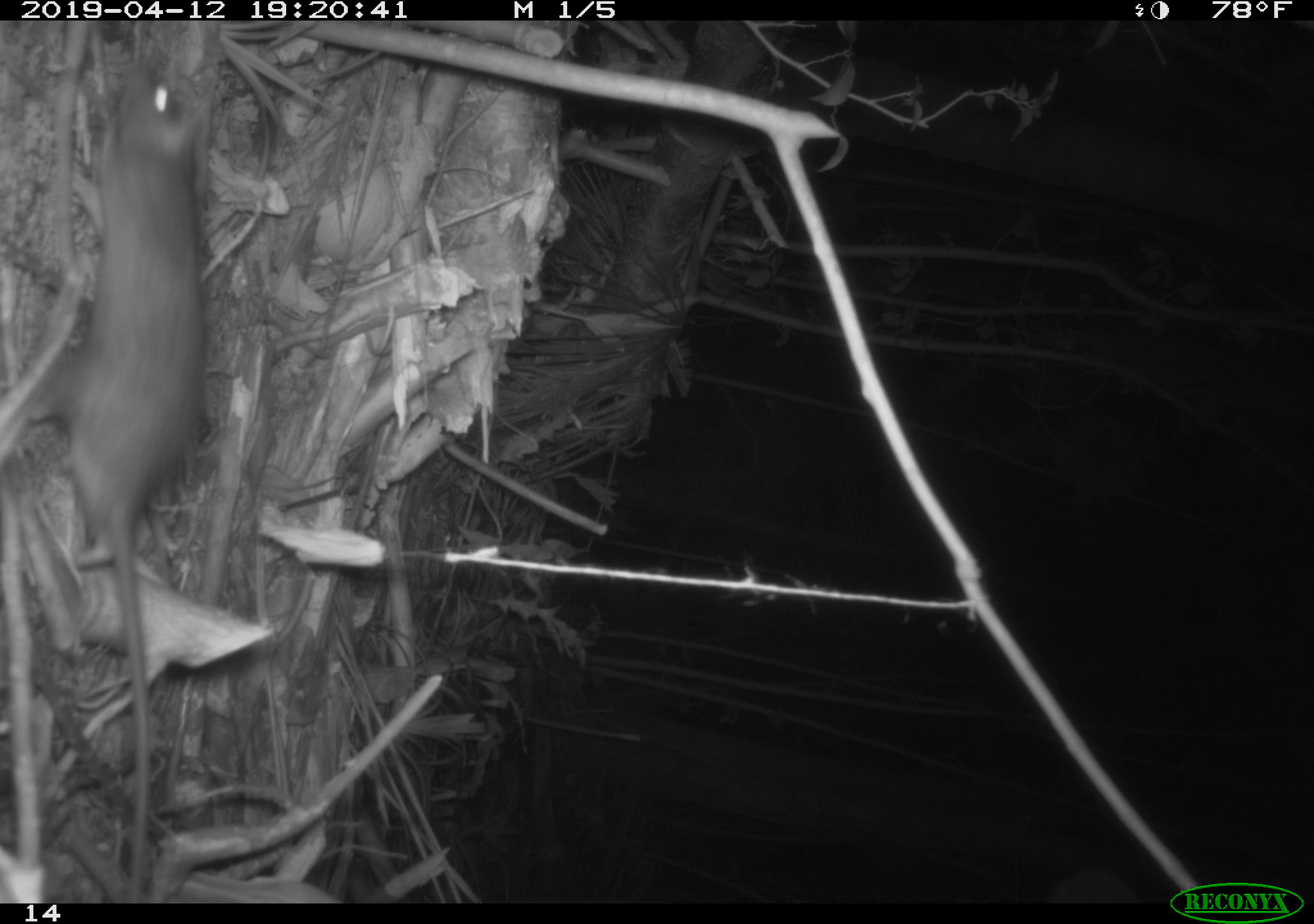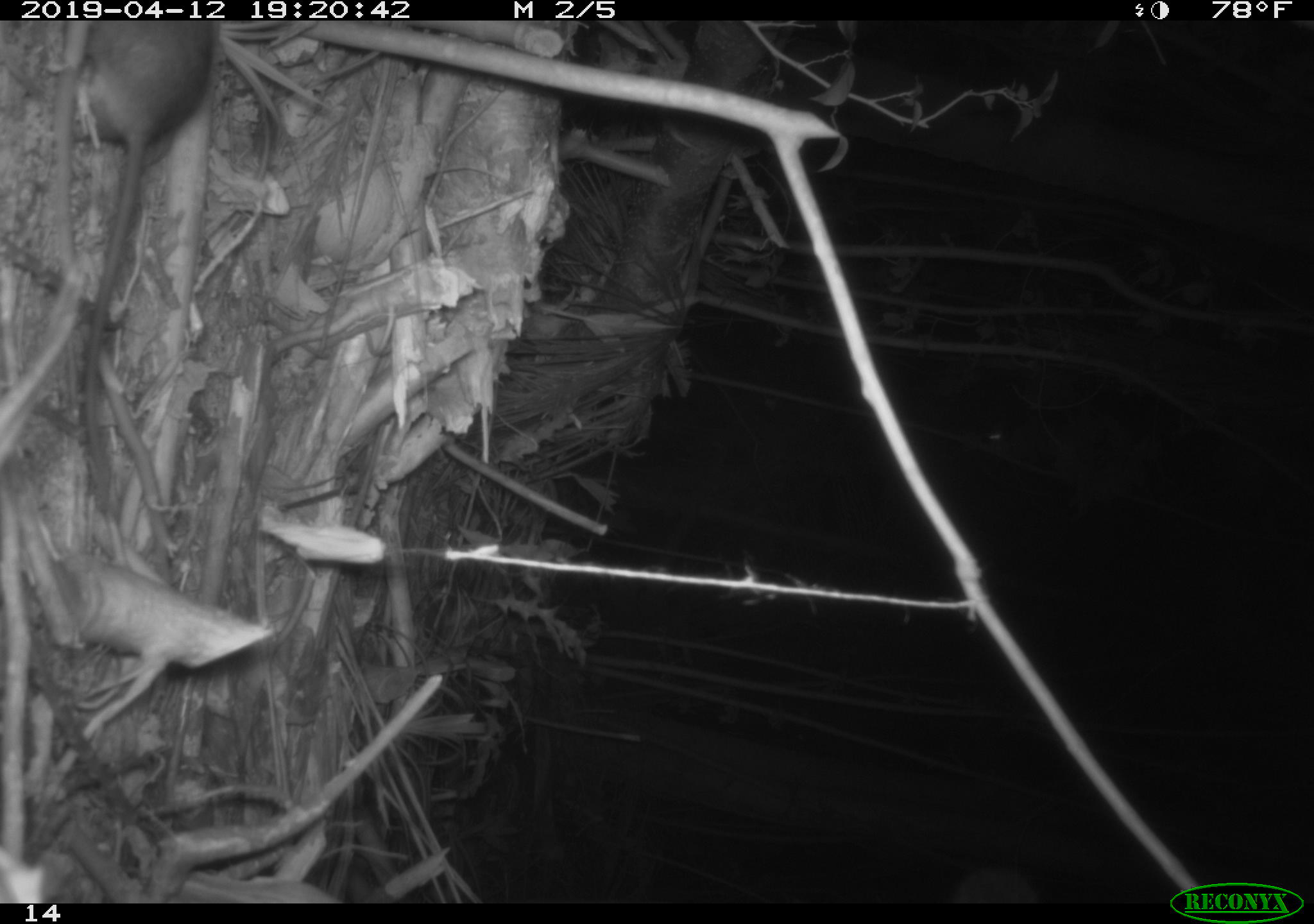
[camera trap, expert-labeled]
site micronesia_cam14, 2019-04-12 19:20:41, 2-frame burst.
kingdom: Animalia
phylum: Chordata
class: Mammalia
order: Rodentia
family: Muridae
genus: Rattus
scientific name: Rattus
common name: rat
Rat (Rattus).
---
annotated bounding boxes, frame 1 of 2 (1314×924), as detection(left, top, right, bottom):
rat: detection(1, 46, 210, 699)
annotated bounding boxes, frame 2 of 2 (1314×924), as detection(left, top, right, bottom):
rat: detection(45, 22, 219, 595)